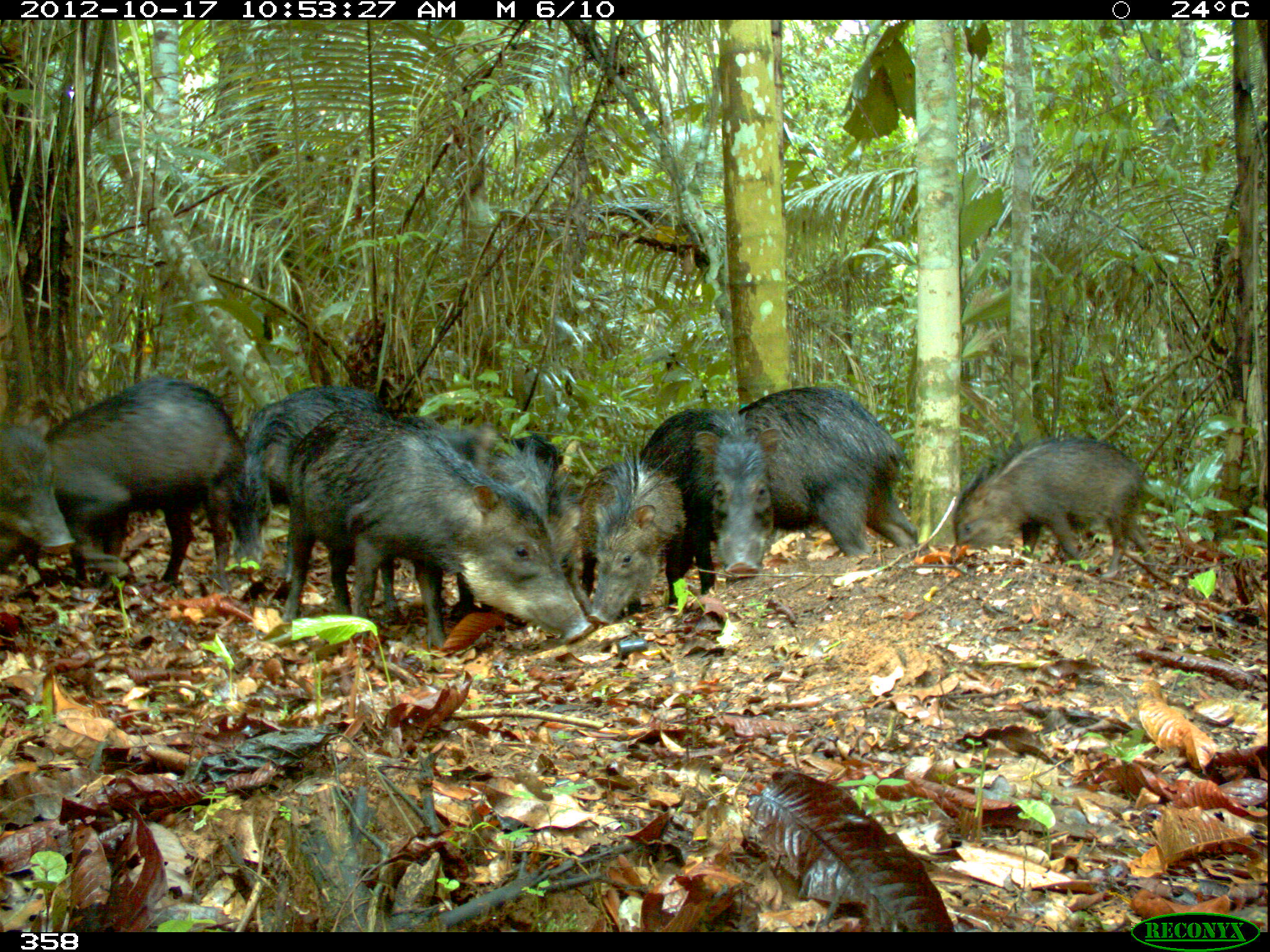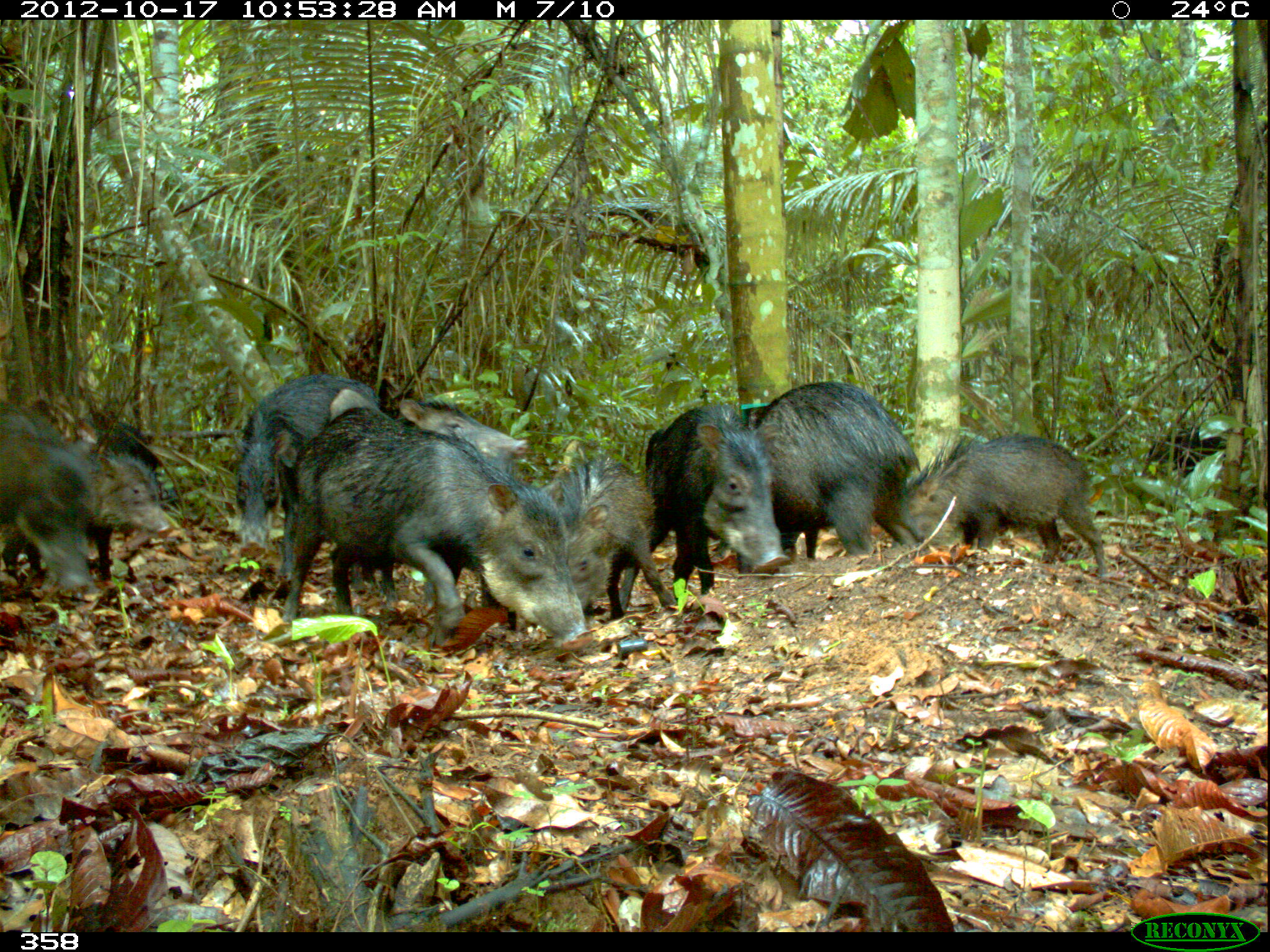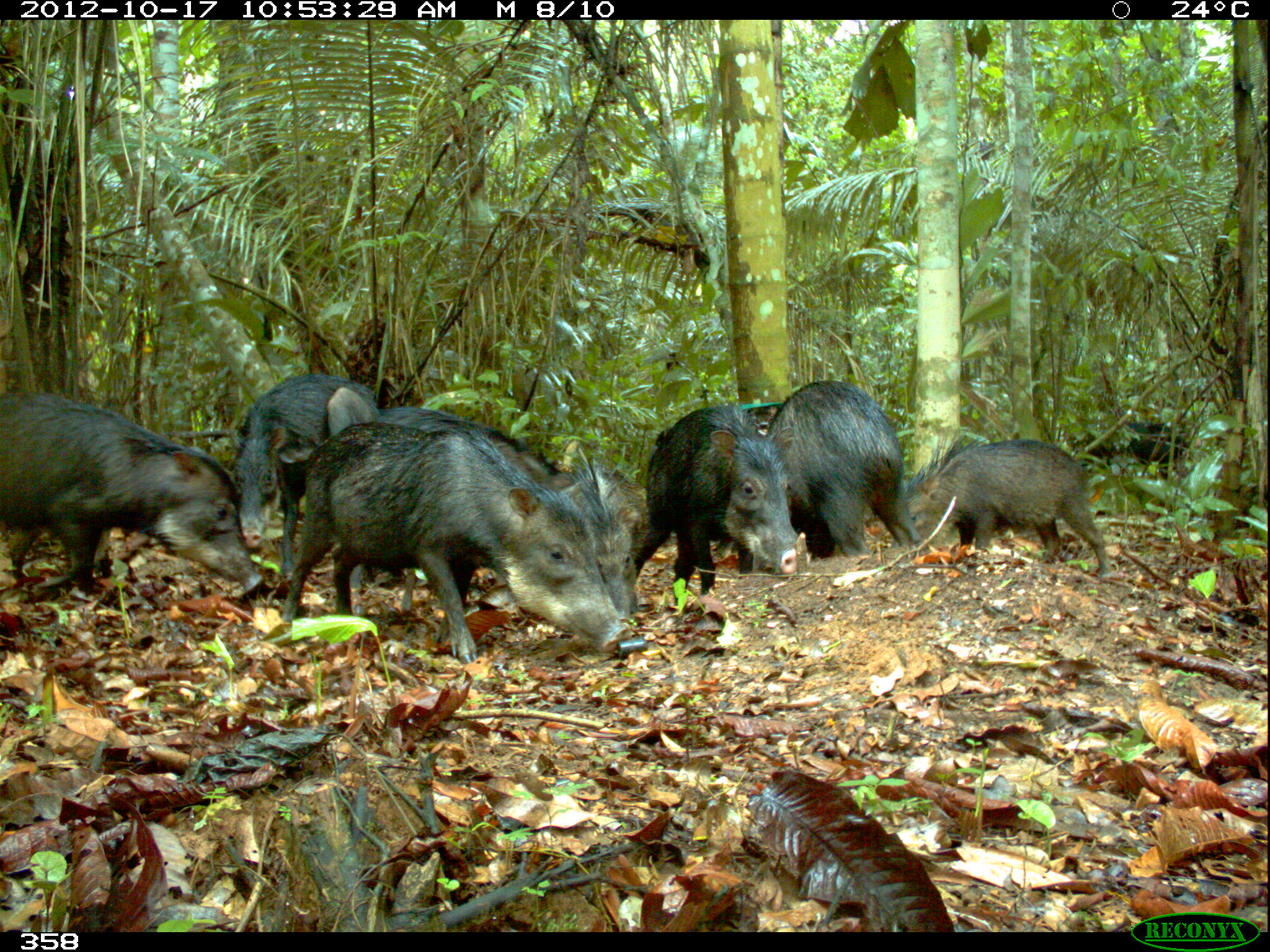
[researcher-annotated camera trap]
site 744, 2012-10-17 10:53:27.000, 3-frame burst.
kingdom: Animalia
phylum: Chordata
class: Mammalia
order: Artiodactyla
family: Tayassuidae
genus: Tayassu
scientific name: Tayassu pecari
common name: white-lipped peccary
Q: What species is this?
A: Tayassu pecari (white-lipped peccary).